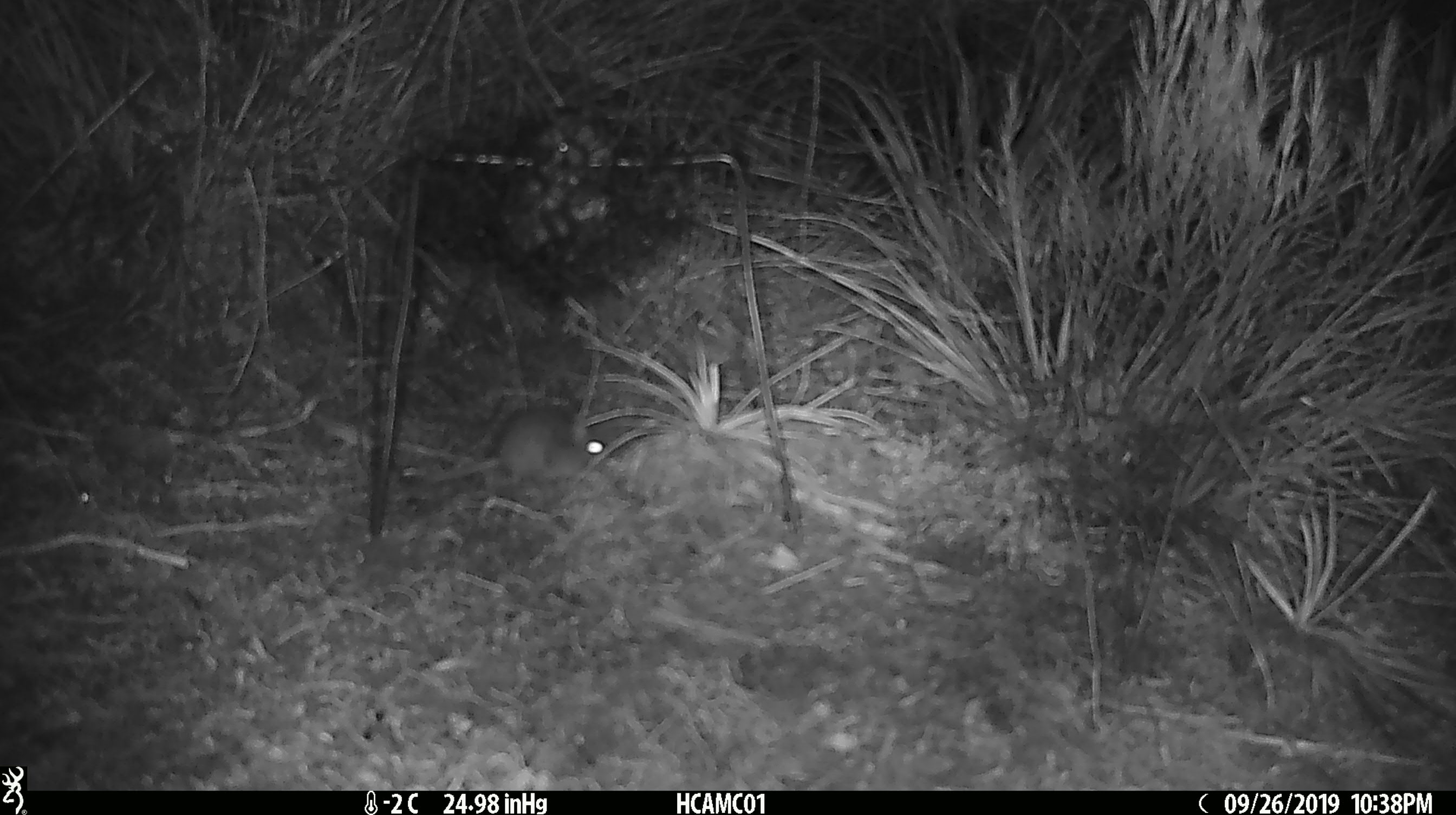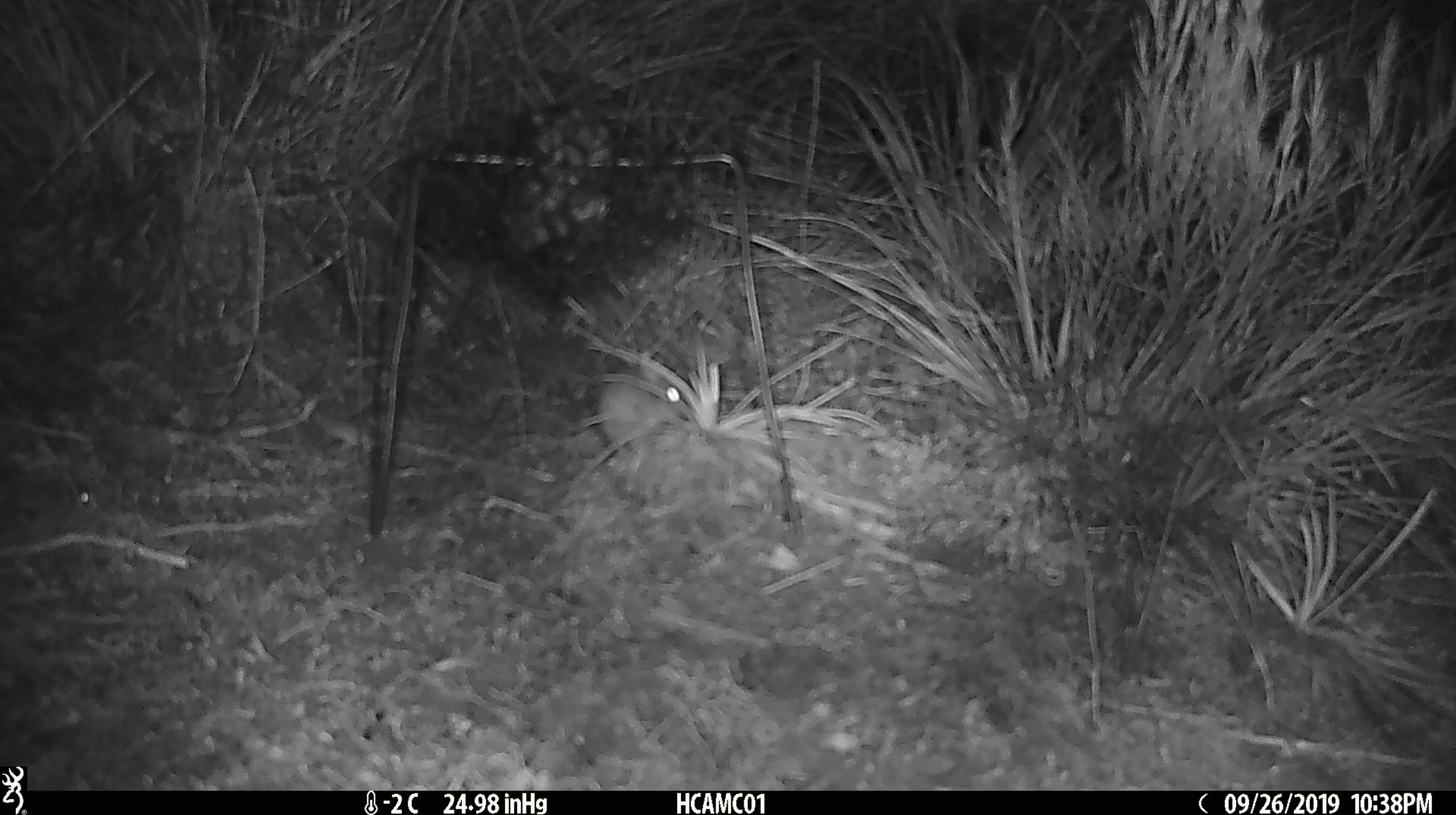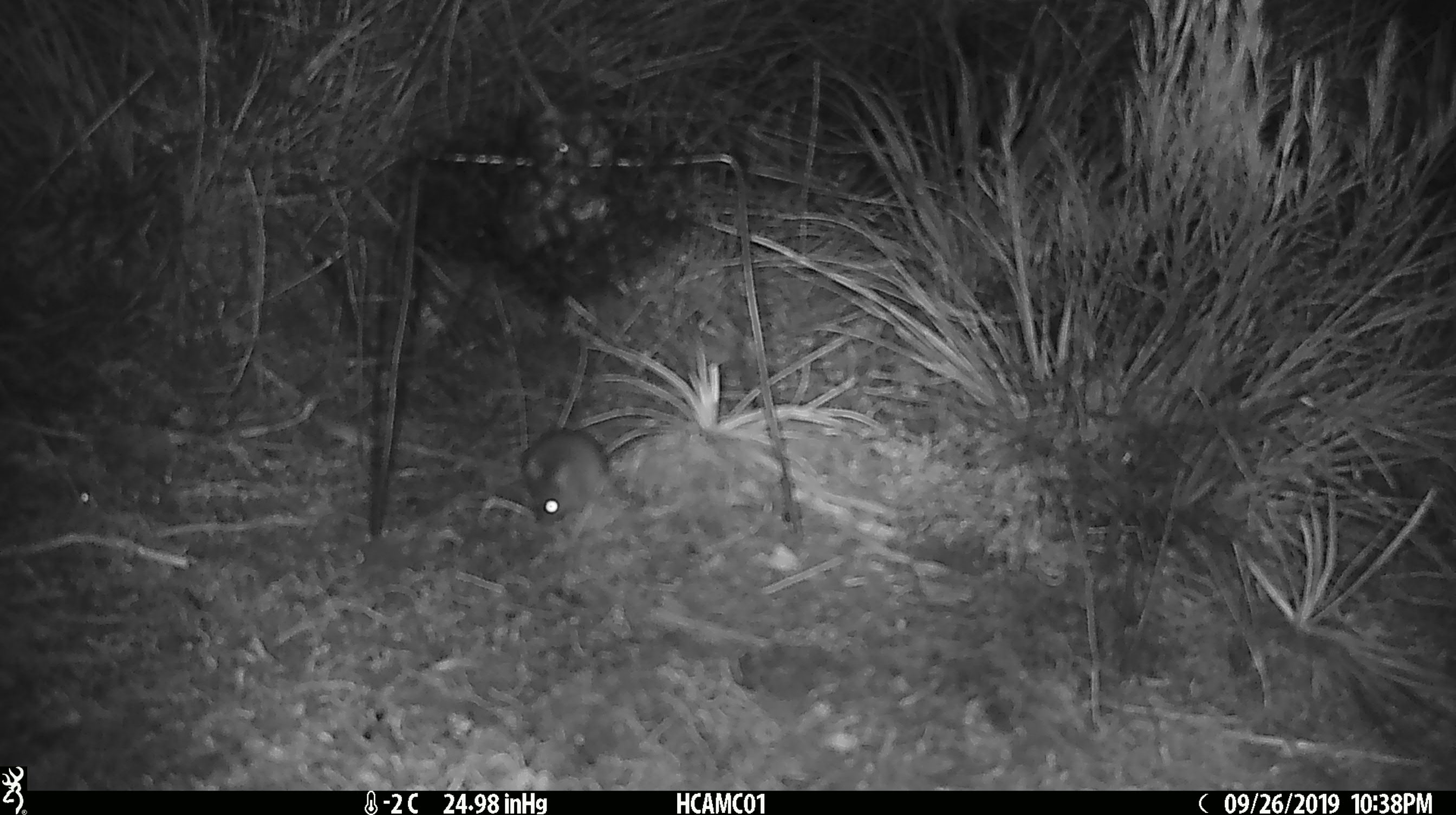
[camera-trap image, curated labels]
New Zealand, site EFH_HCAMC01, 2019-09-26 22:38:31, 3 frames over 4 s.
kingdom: Animalia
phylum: Chordata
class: Mammalia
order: Rodentia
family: Muridae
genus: Mus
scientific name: Mus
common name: mouse